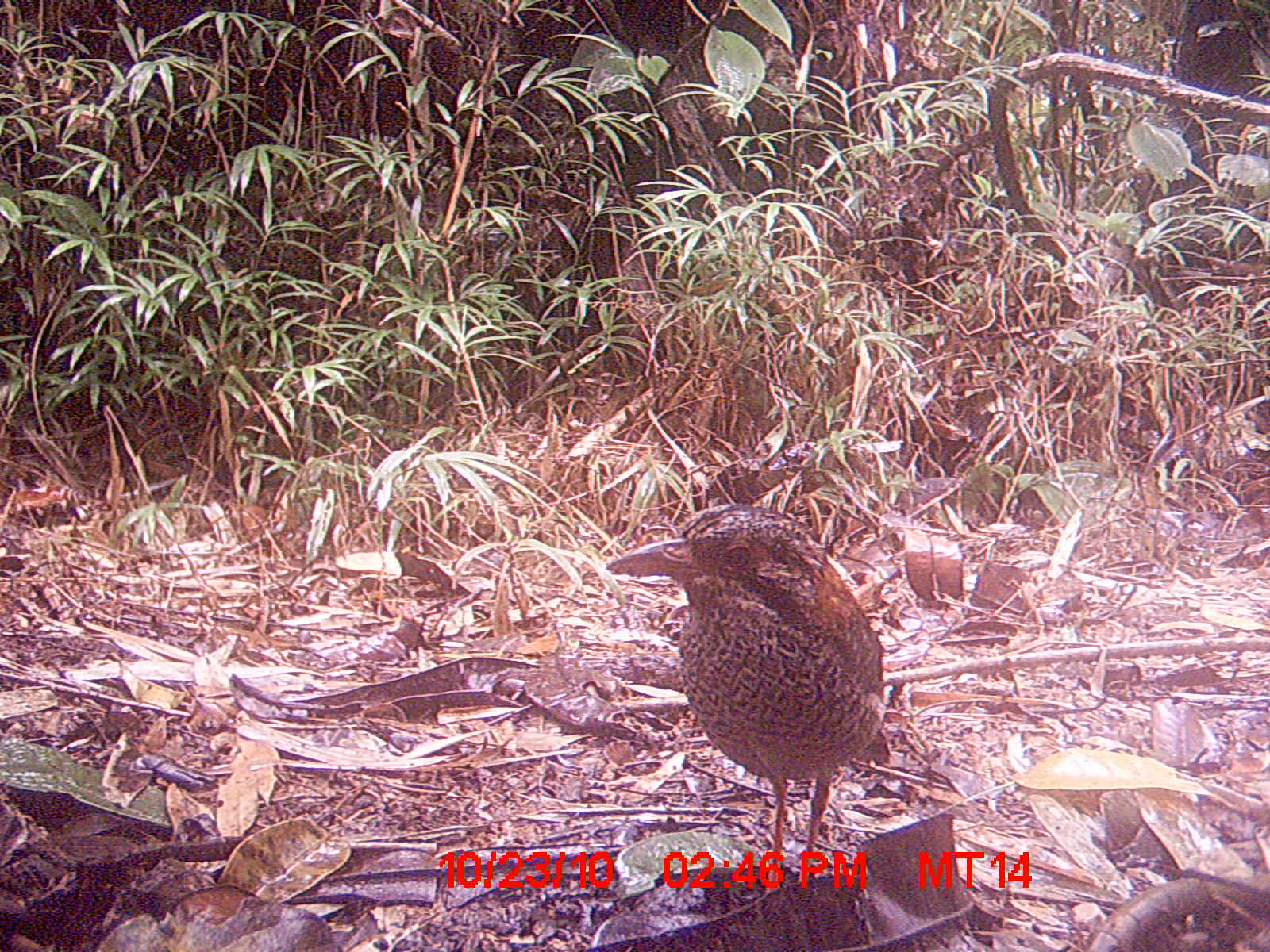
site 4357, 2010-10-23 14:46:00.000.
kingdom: Animalia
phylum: Chordata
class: Aves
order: Coraciiformes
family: Brachypteraciidae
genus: Brachypteracias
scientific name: Brachypteracias squamiger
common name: scaly ground-roller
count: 1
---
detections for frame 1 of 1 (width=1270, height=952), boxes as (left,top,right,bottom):
brachypteracias squamiger: (603,502,890,866)